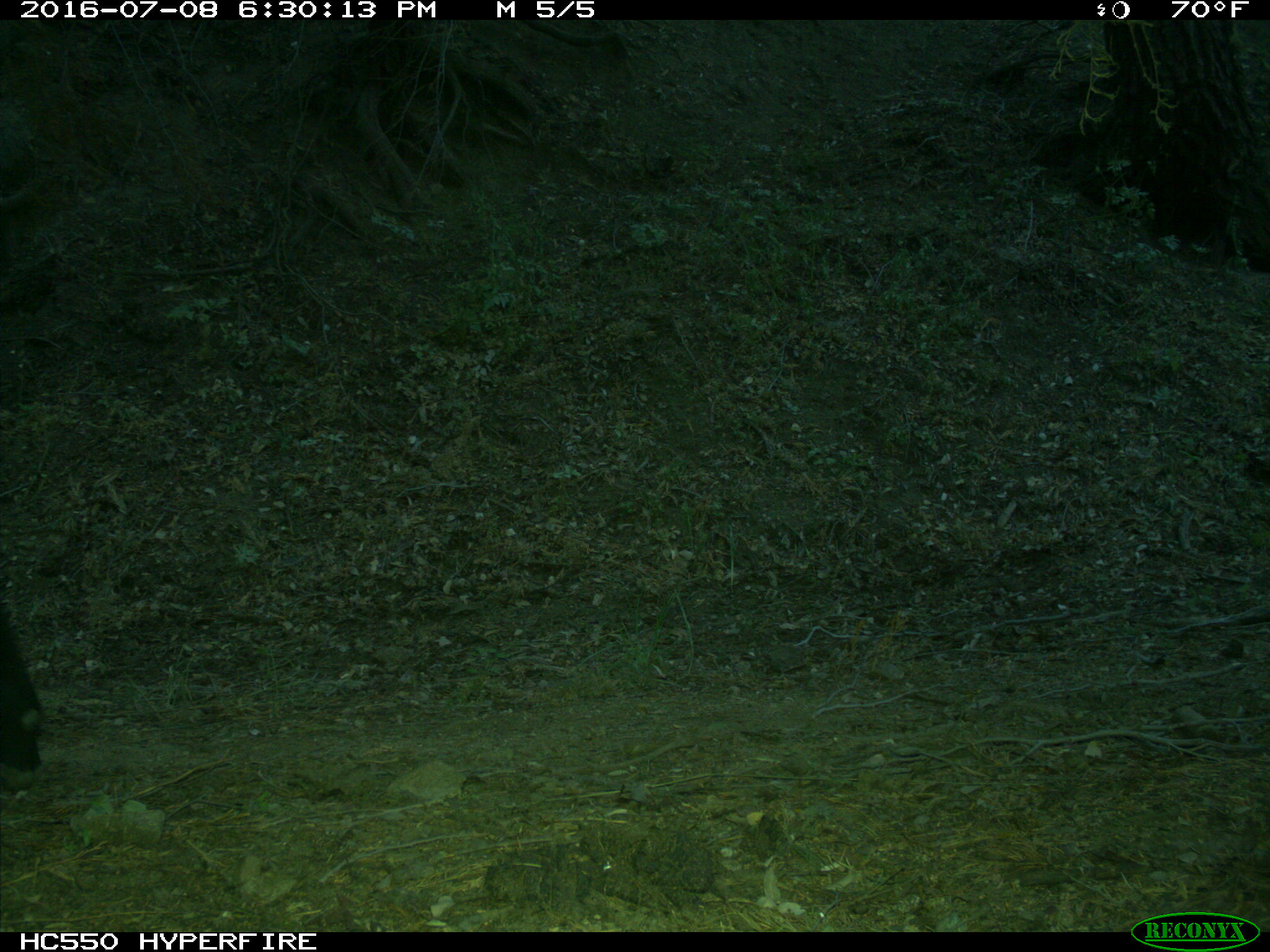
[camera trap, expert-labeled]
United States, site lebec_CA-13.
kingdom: Animalia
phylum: Chordata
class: Mammalia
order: Artiodactyla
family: Bovidae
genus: Bos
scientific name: Bos taurus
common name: domestic cow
Bos taurus (domestic cow).